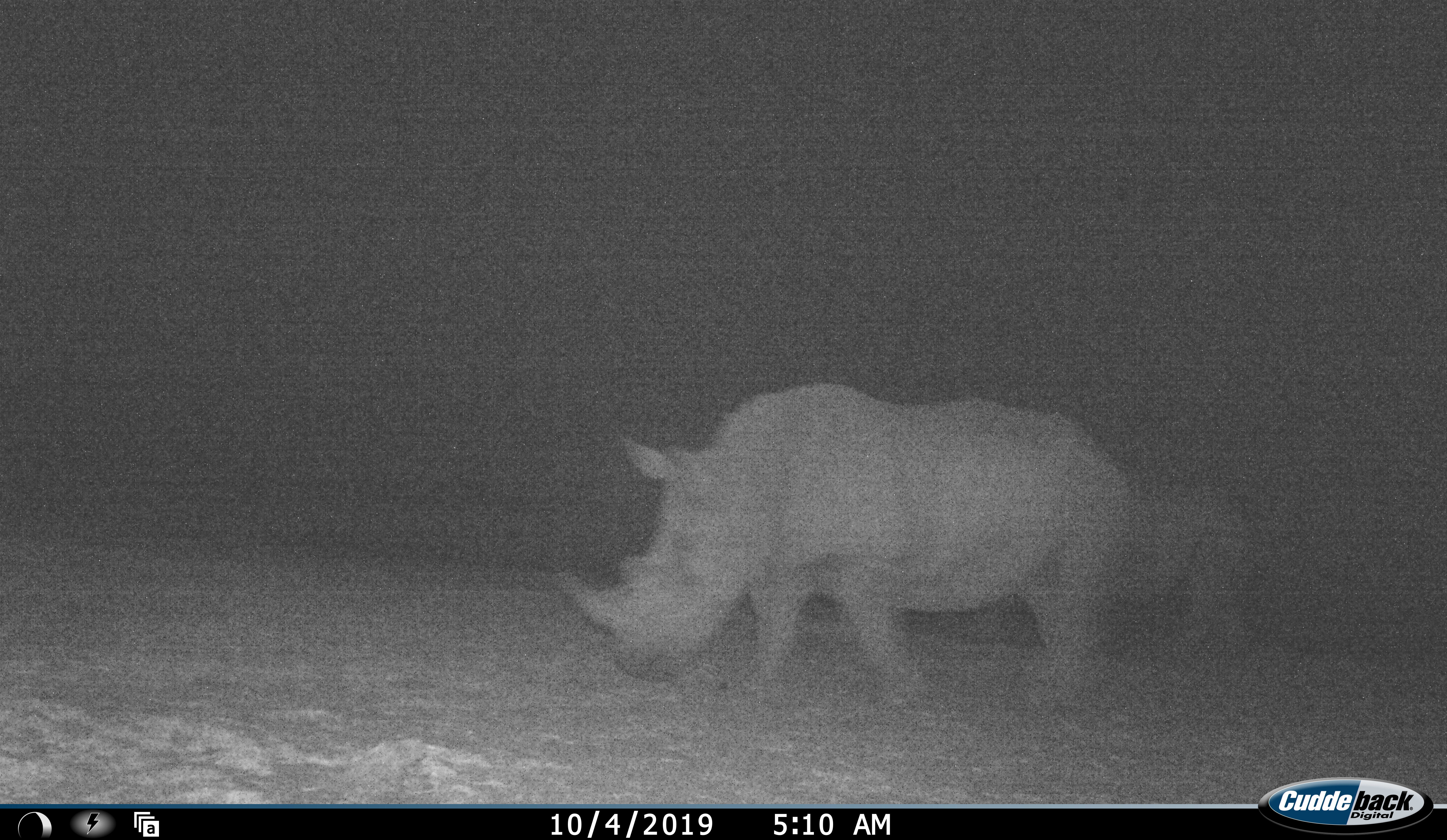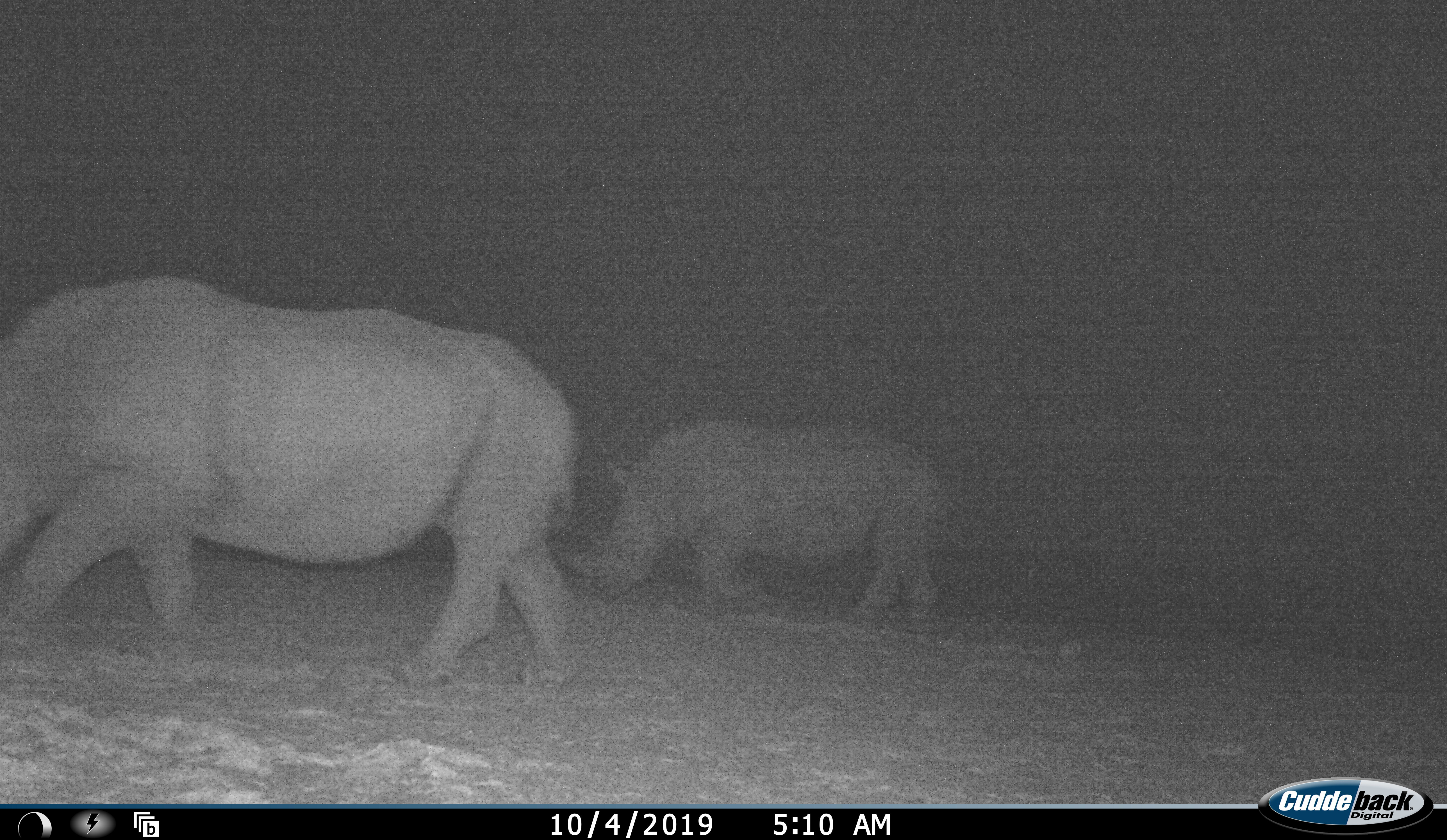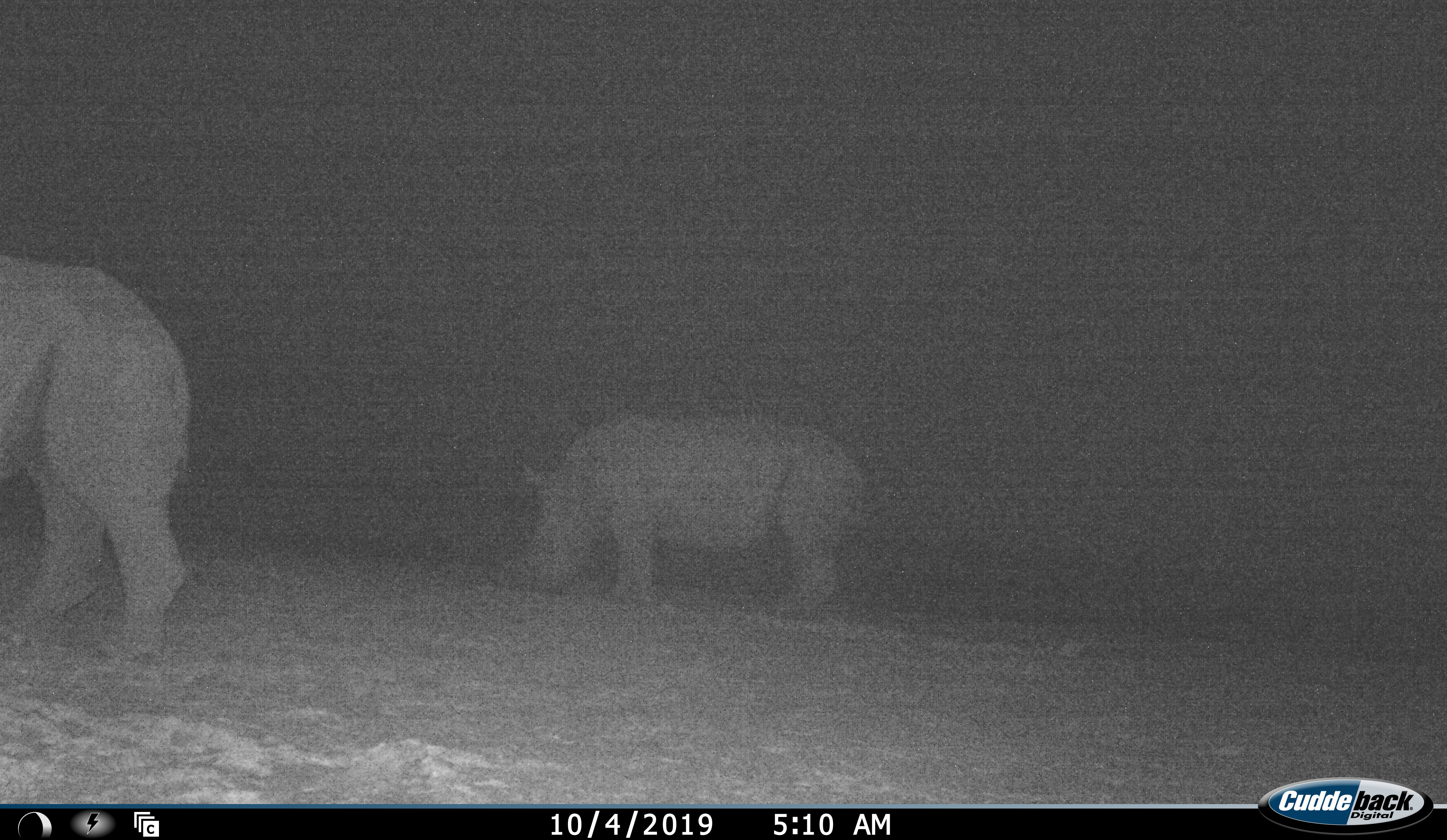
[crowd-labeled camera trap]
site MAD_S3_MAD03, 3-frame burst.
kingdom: Animalia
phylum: Chordata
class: Mammalia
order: Perissodactyla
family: Rhinocerotidae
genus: Ceratotherium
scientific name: Ceratotherium simum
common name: white rhinoceros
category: rhinoceroswhite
Rhinoceroswhite (white rhinoceros) (Ceratotherium simum), count 2. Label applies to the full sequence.